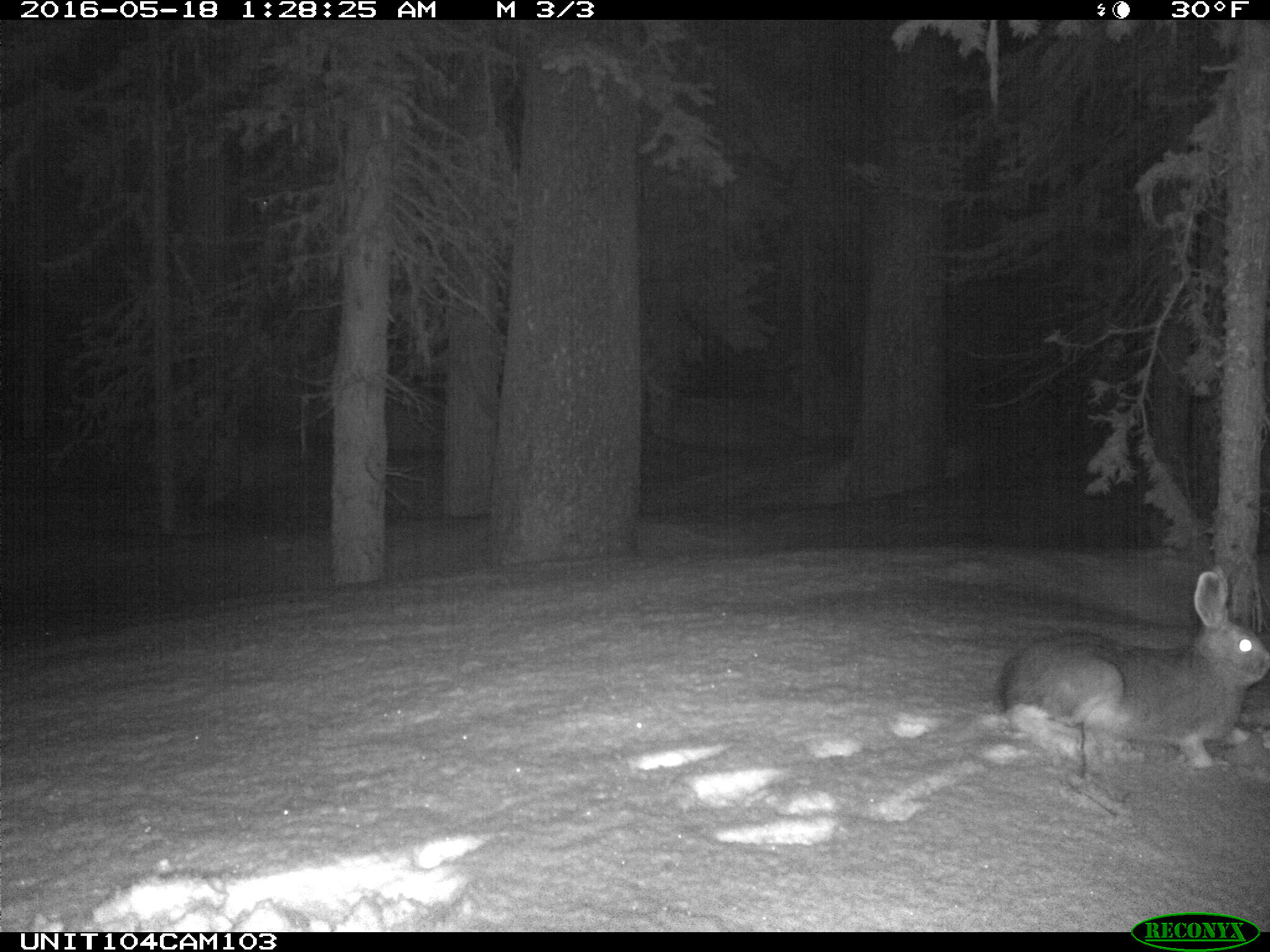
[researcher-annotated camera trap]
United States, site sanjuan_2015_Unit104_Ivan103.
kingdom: Animalia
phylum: Chordata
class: Mammalia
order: Lagomorpha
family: Leporidae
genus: Lepus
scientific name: Lepus americanus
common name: snowshoe hare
Lepus americanus (snowshoe hare).